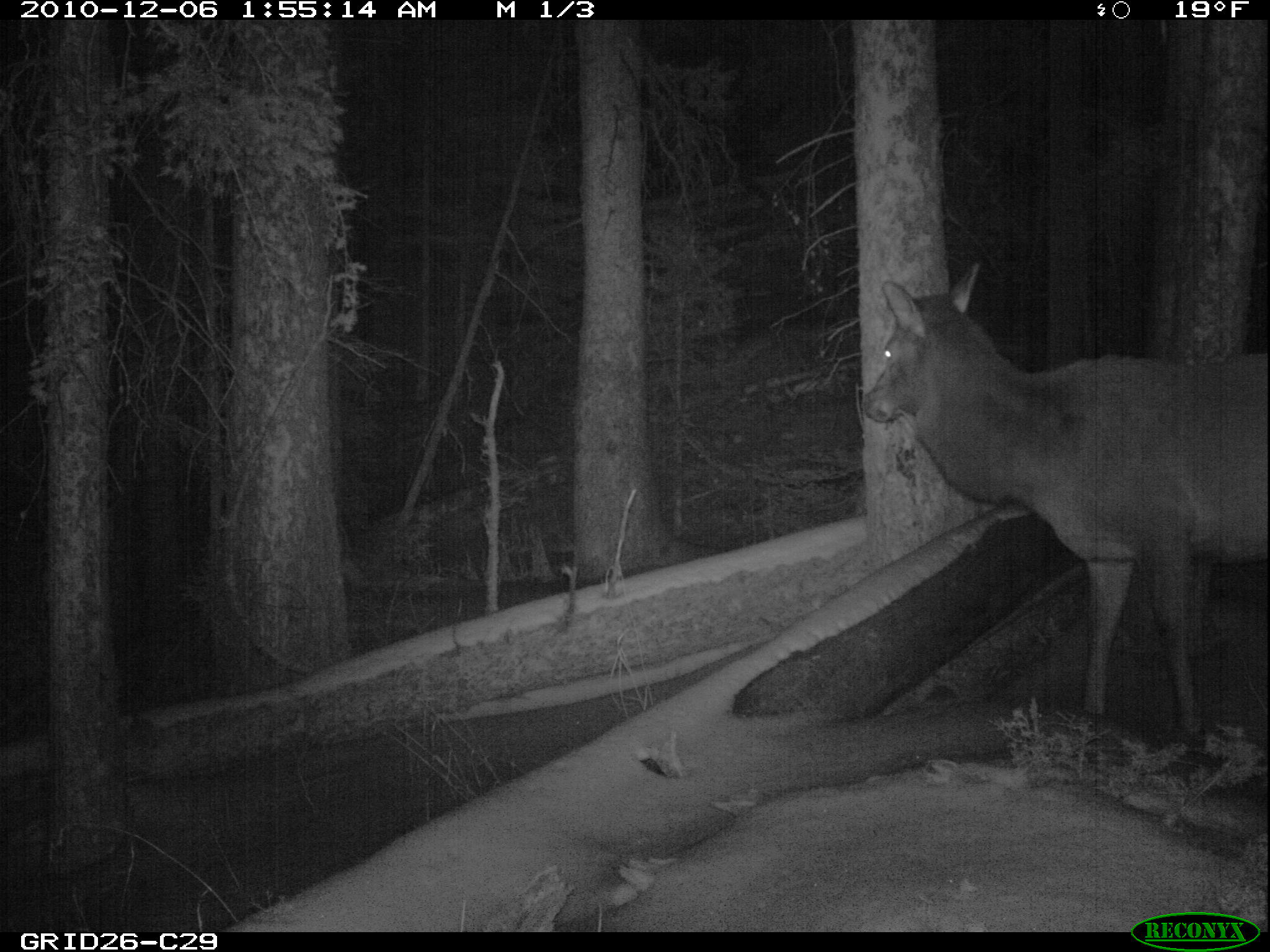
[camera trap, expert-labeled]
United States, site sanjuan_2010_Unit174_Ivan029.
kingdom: Animalia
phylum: Chordata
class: Mammalia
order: Artiodactyla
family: Cervidae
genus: Cervus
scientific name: Cervus elaphus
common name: red deer